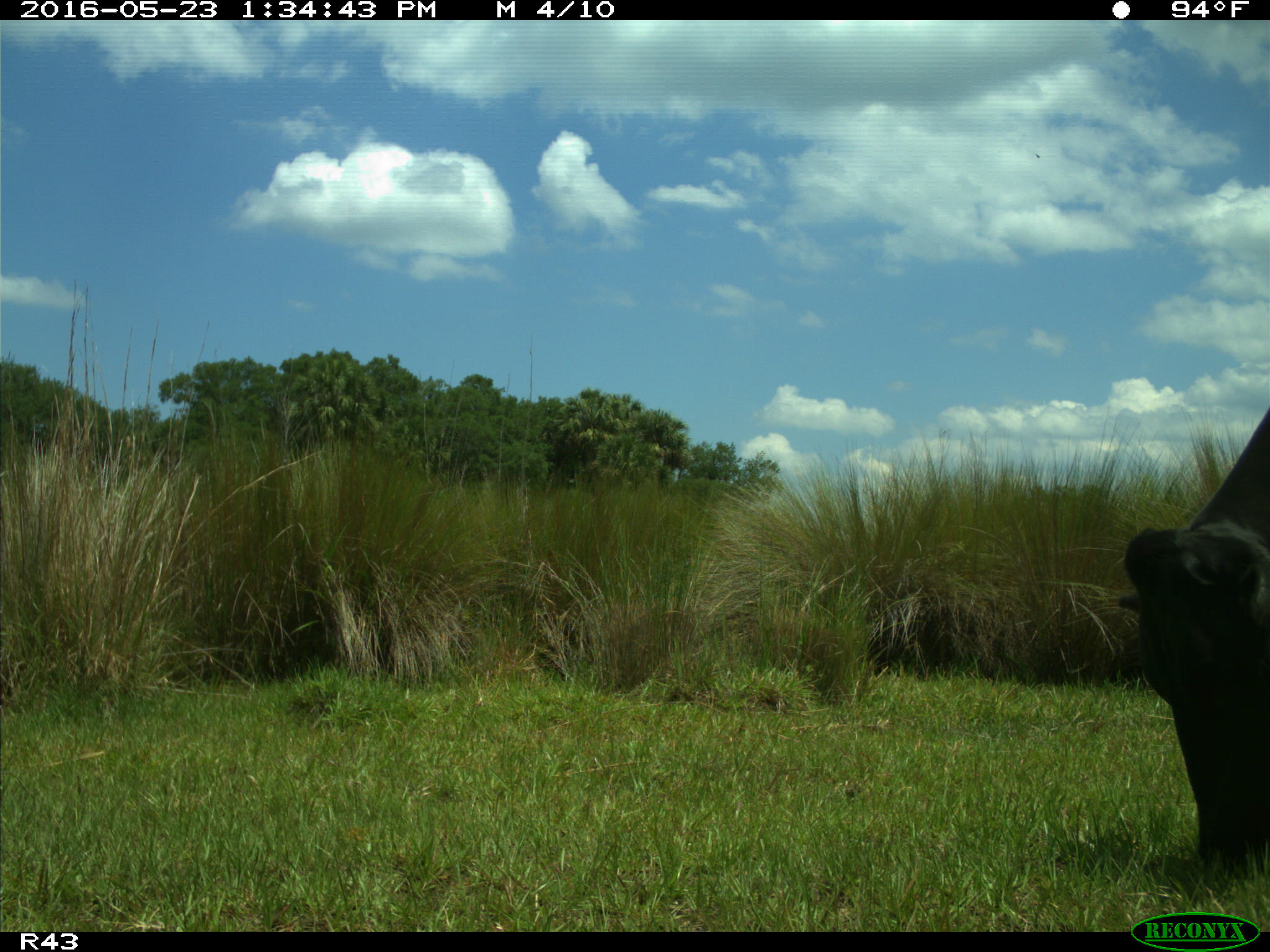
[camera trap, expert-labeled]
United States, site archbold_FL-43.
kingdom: Animalia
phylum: Chordata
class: Mammalia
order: Artiodactyla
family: Bovidae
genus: Bos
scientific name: Bos taurus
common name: domestic cow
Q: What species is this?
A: Bos taurus (domestic cow).